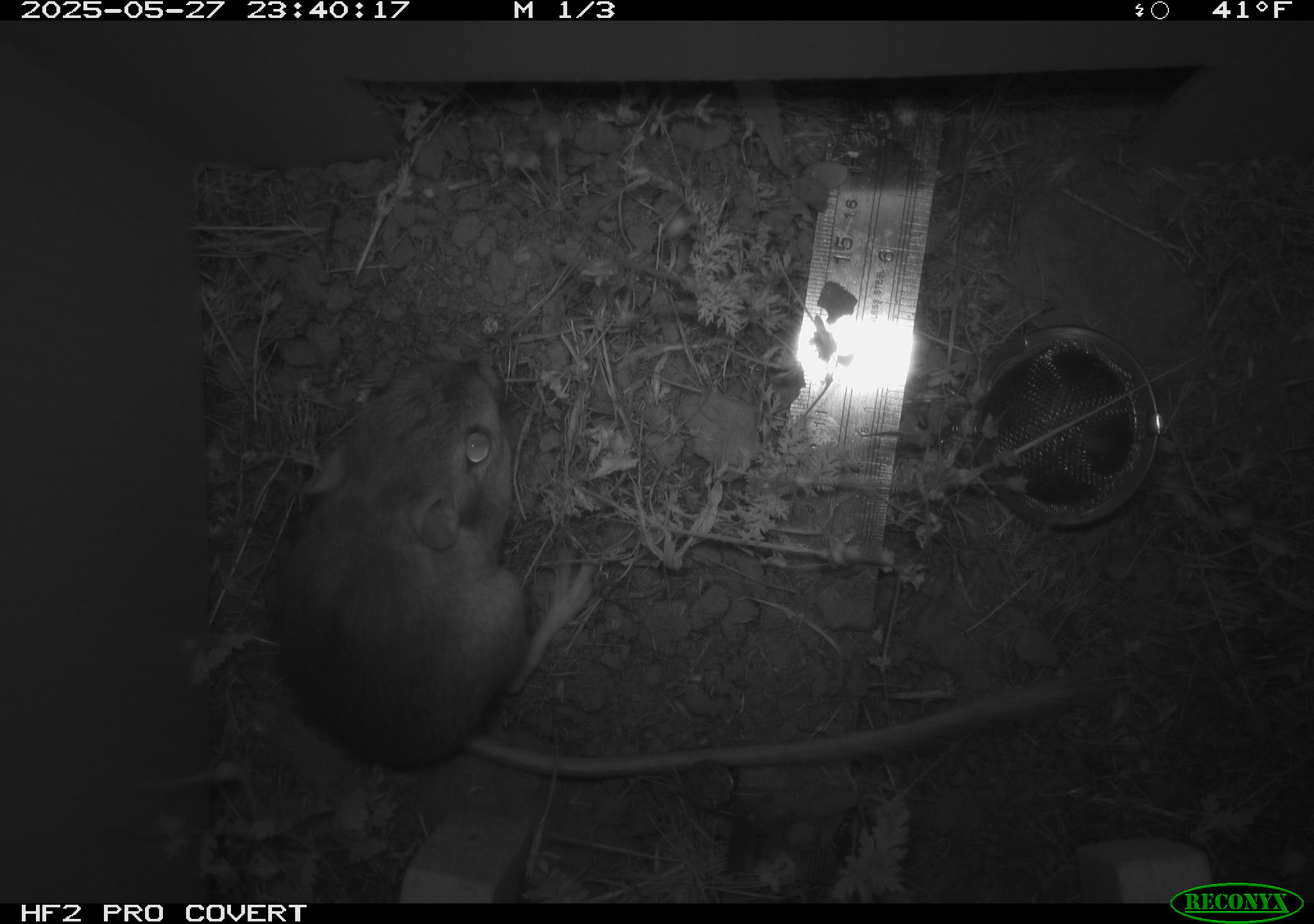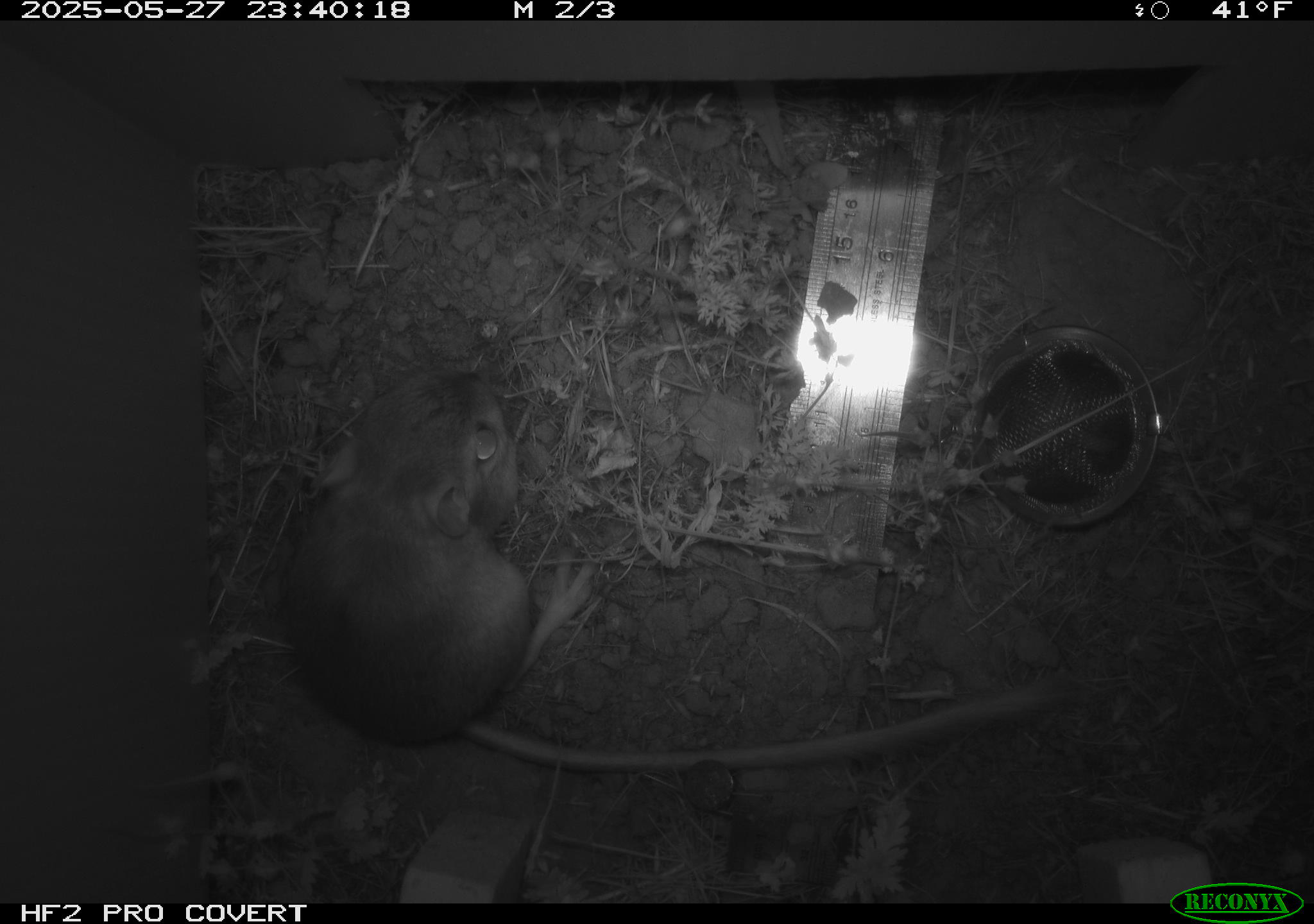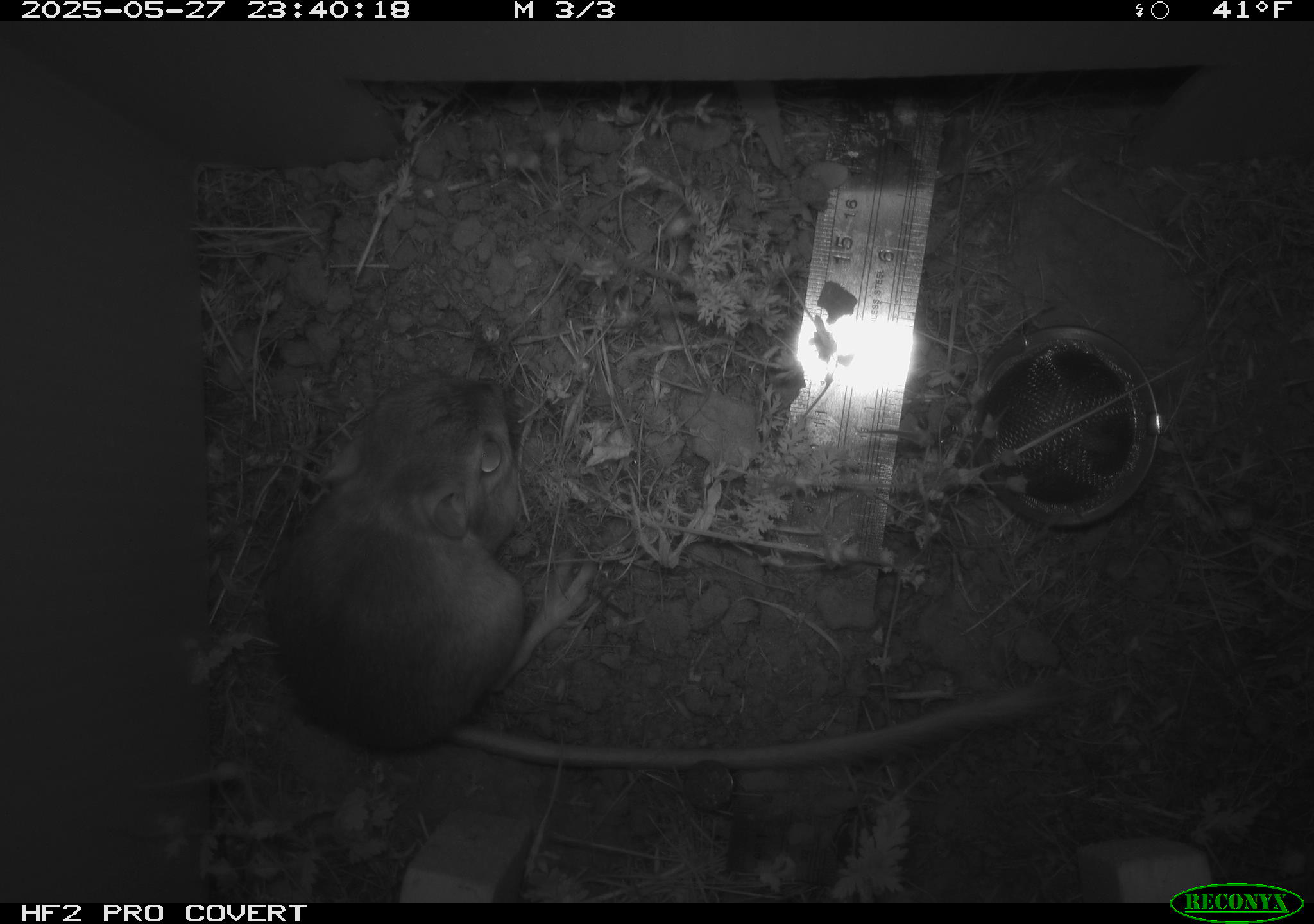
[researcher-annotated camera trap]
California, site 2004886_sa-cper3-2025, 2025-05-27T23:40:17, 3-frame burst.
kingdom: Animalia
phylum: Chordata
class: Mammalia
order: Rodentia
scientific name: Rodentia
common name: rodent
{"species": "rodent (Rodentia)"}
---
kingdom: Animalia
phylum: Chordata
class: Mammalia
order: Rodentia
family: Heteromyidae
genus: Dipodomys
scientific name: Dipodomys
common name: kangaroo rats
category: dipodomys species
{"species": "dipodomys species (kangaroo rats) (Dipodomys)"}